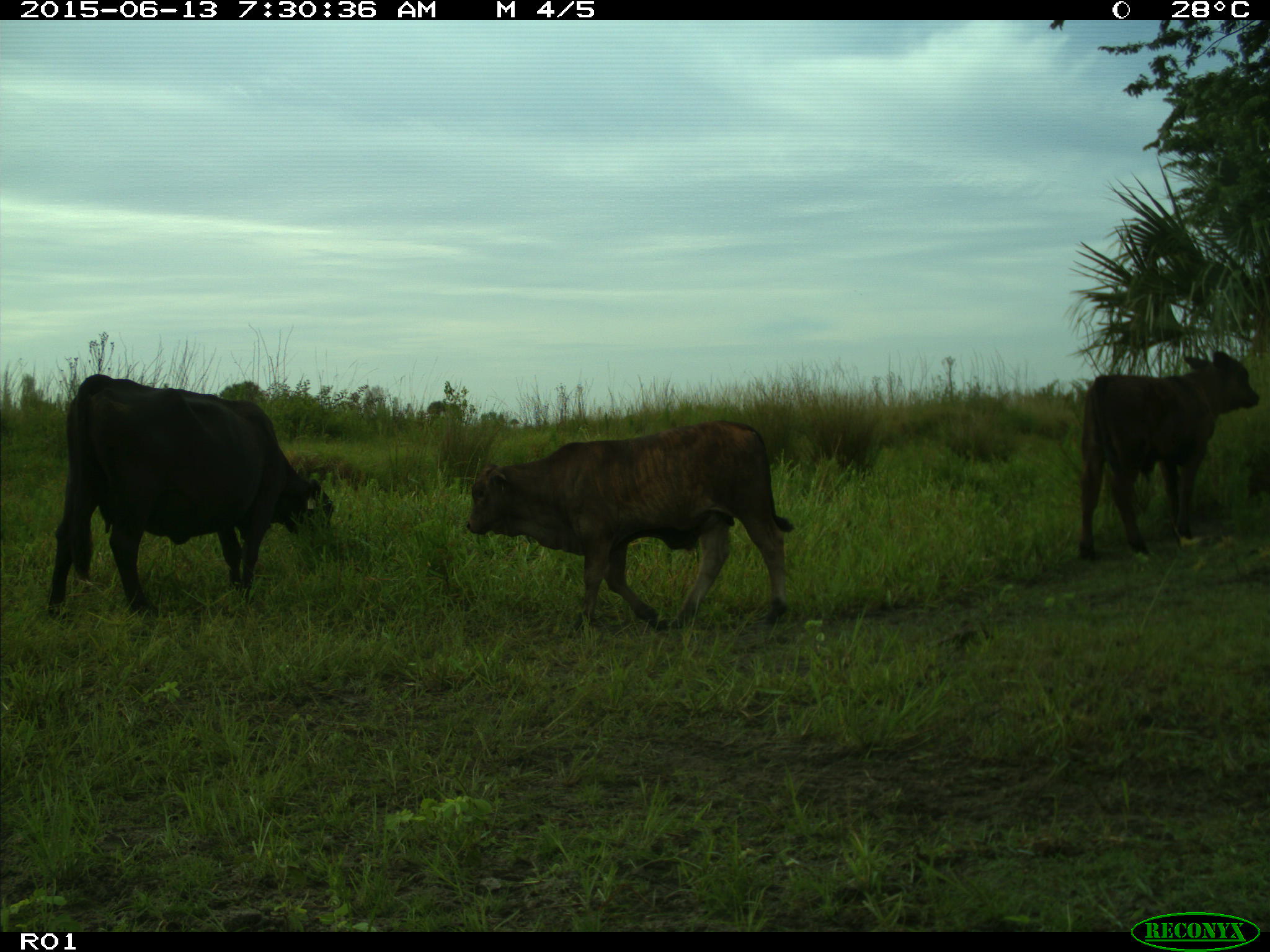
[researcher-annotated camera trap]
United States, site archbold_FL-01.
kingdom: Animalia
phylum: Chordata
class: Mammalia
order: Artiodactyla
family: Bovidae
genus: Bos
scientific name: Bos taurus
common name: domestic cow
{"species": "Bos taurus (domestic cow)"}